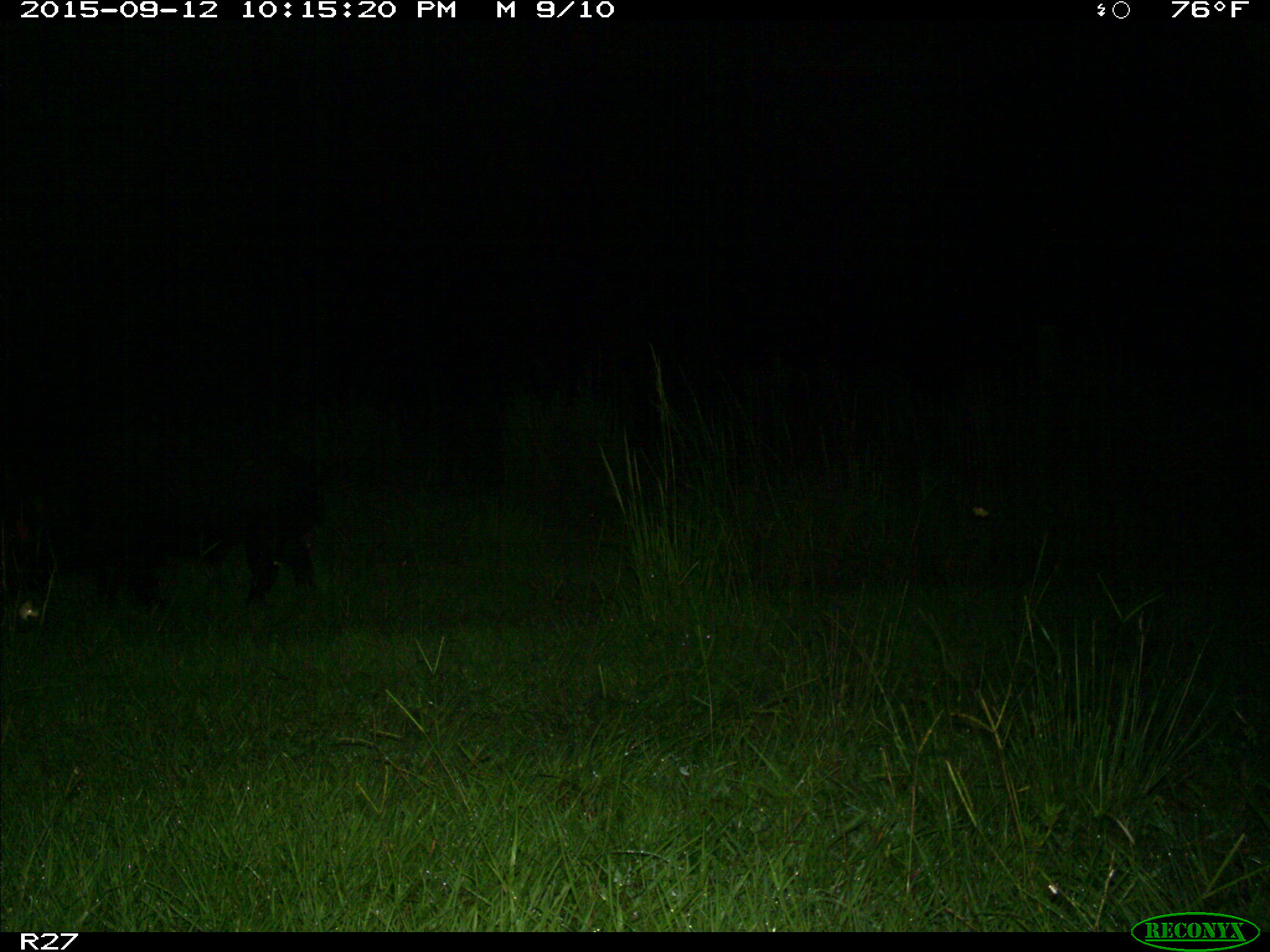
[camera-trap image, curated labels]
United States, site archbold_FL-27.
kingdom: Animalia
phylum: Chordata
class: Mammalia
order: Artiodactyla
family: Suidae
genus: Sus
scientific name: Sus scrofa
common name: wild boar